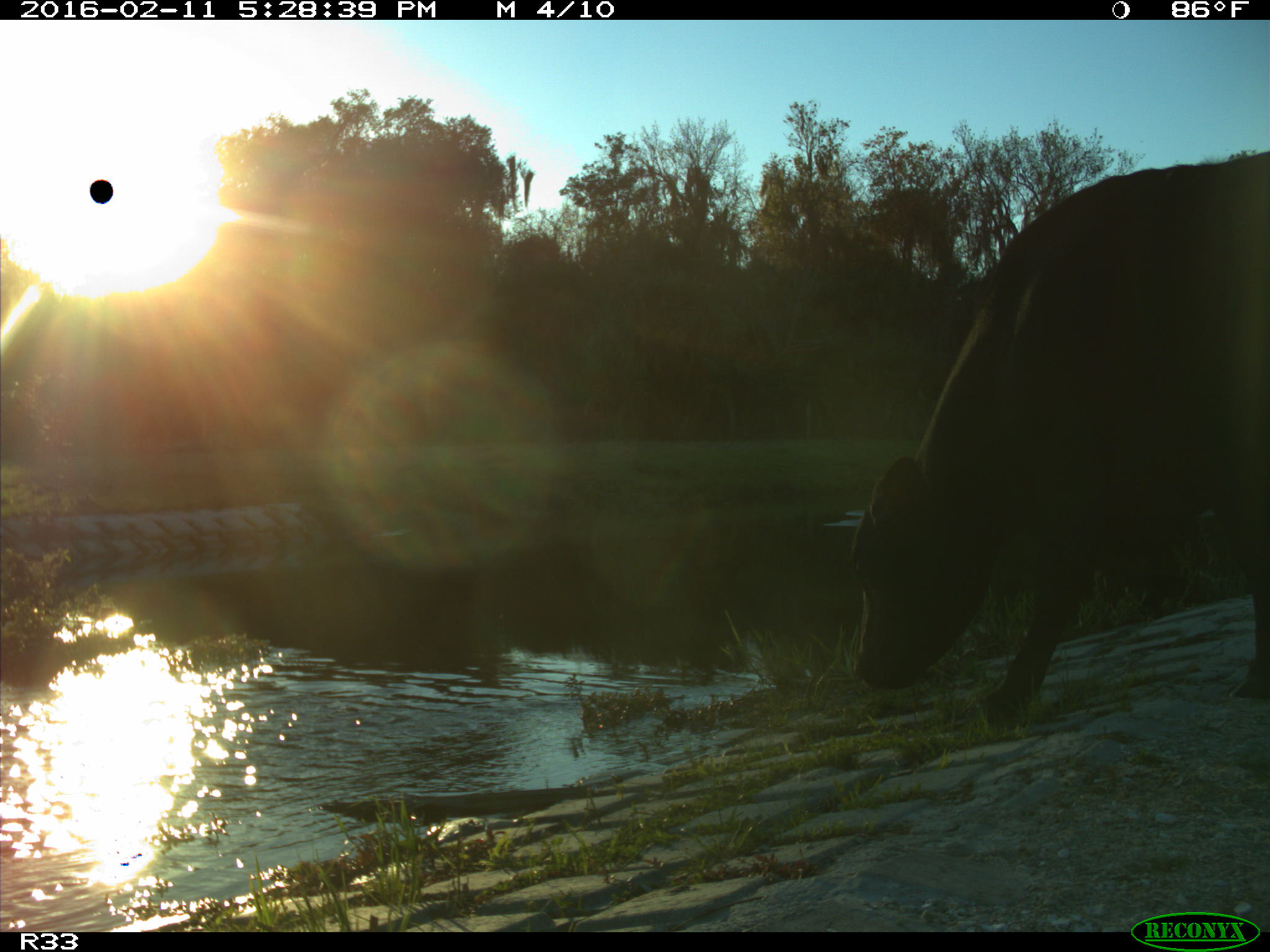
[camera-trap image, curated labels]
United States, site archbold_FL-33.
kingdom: Animalia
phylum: Chordata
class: Mammalia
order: Artiodactyla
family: Bovidae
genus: Bos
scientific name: Bos taurus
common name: domestic cow